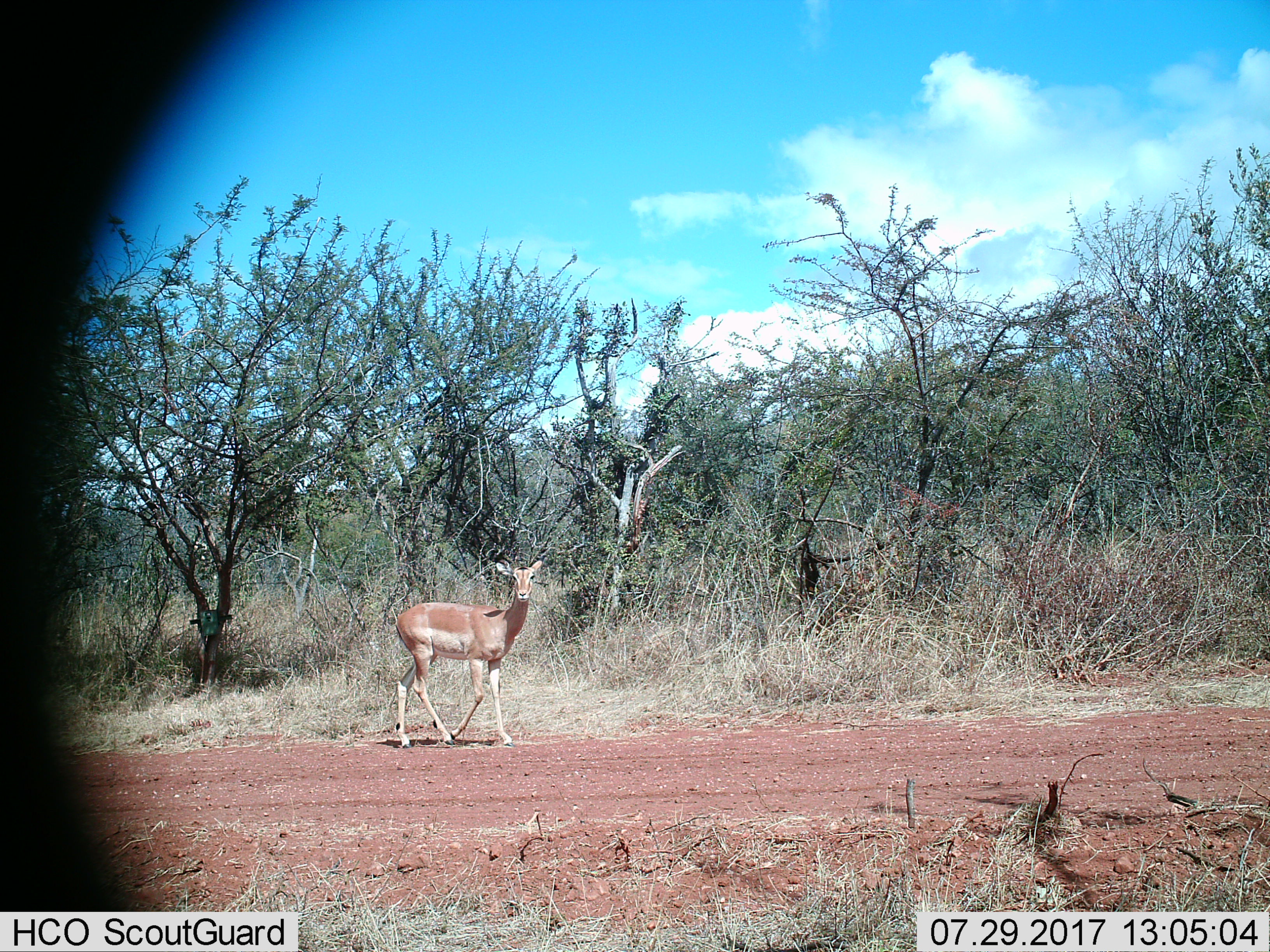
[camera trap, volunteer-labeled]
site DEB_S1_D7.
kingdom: Animalia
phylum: Chordata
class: Mammalia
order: Artiodactyla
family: Bovidae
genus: Aepyceros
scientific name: Aepyceros melampus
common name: impala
Impala (Aepyceros melampus), count 1. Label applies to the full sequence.